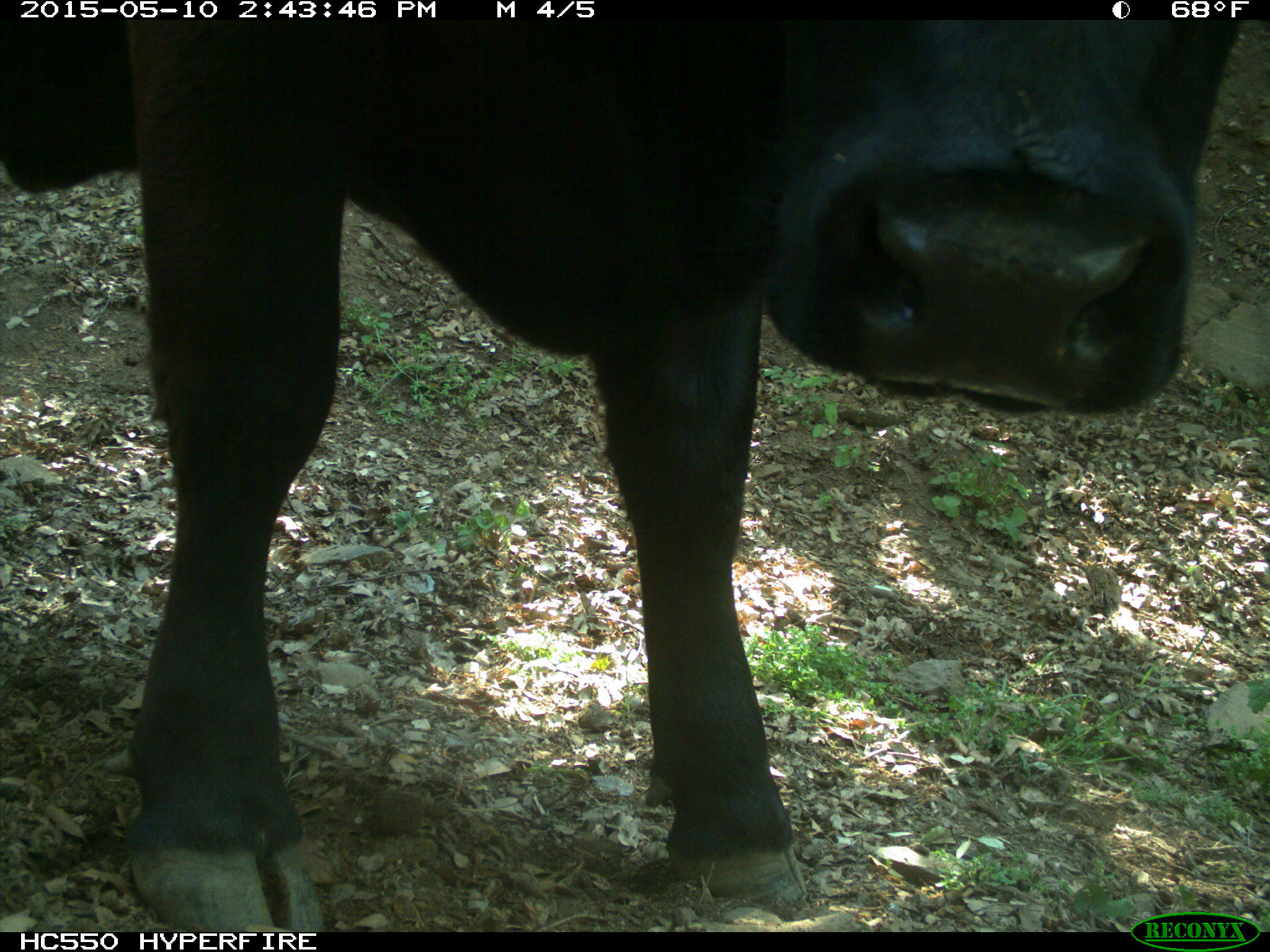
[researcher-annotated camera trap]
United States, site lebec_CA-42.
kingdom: Animalia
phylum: Chordata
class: Mammalia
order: Artiodactyla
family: Bovidae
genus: Bos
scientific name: Bos taurus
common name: domestic cow